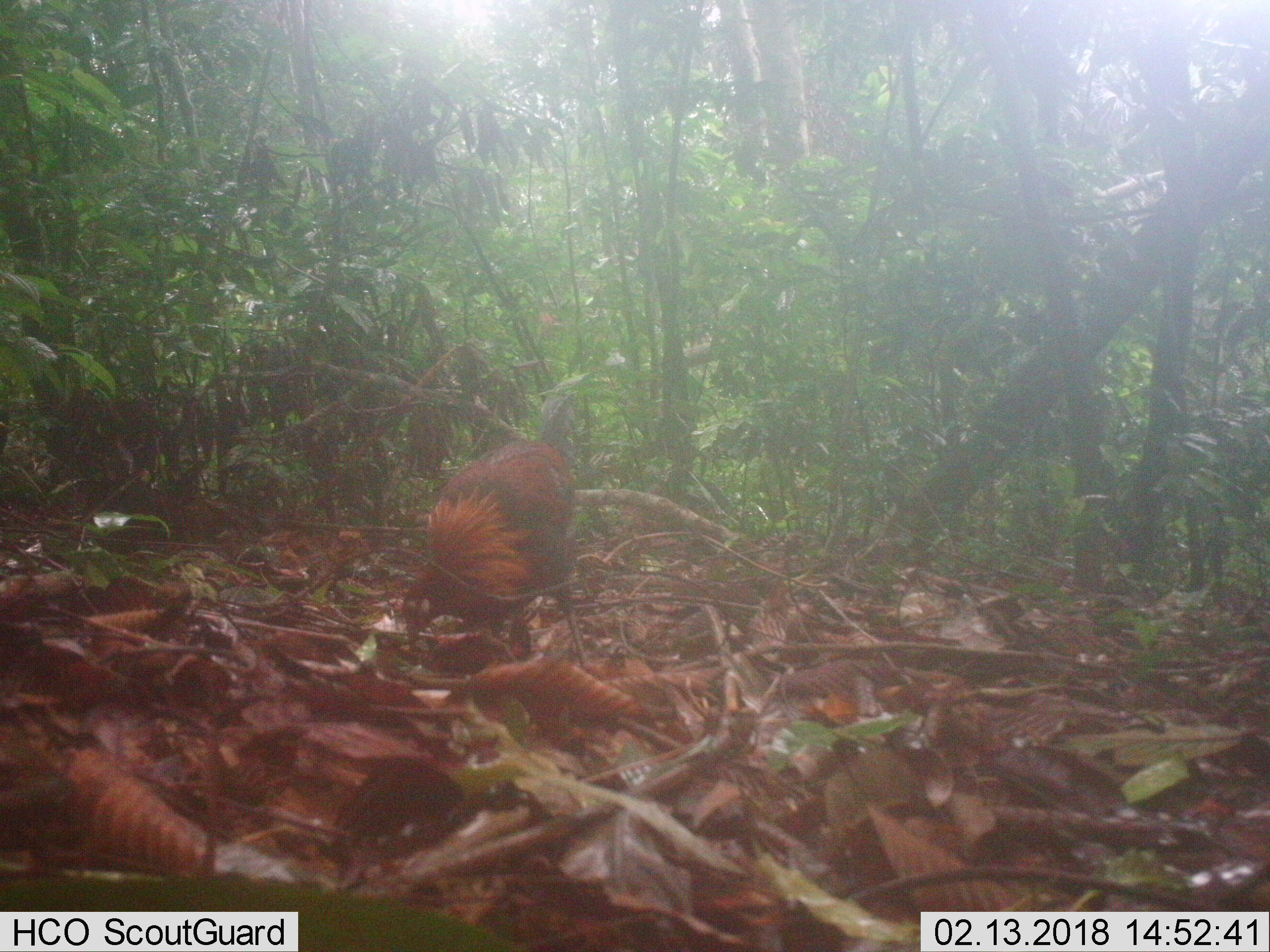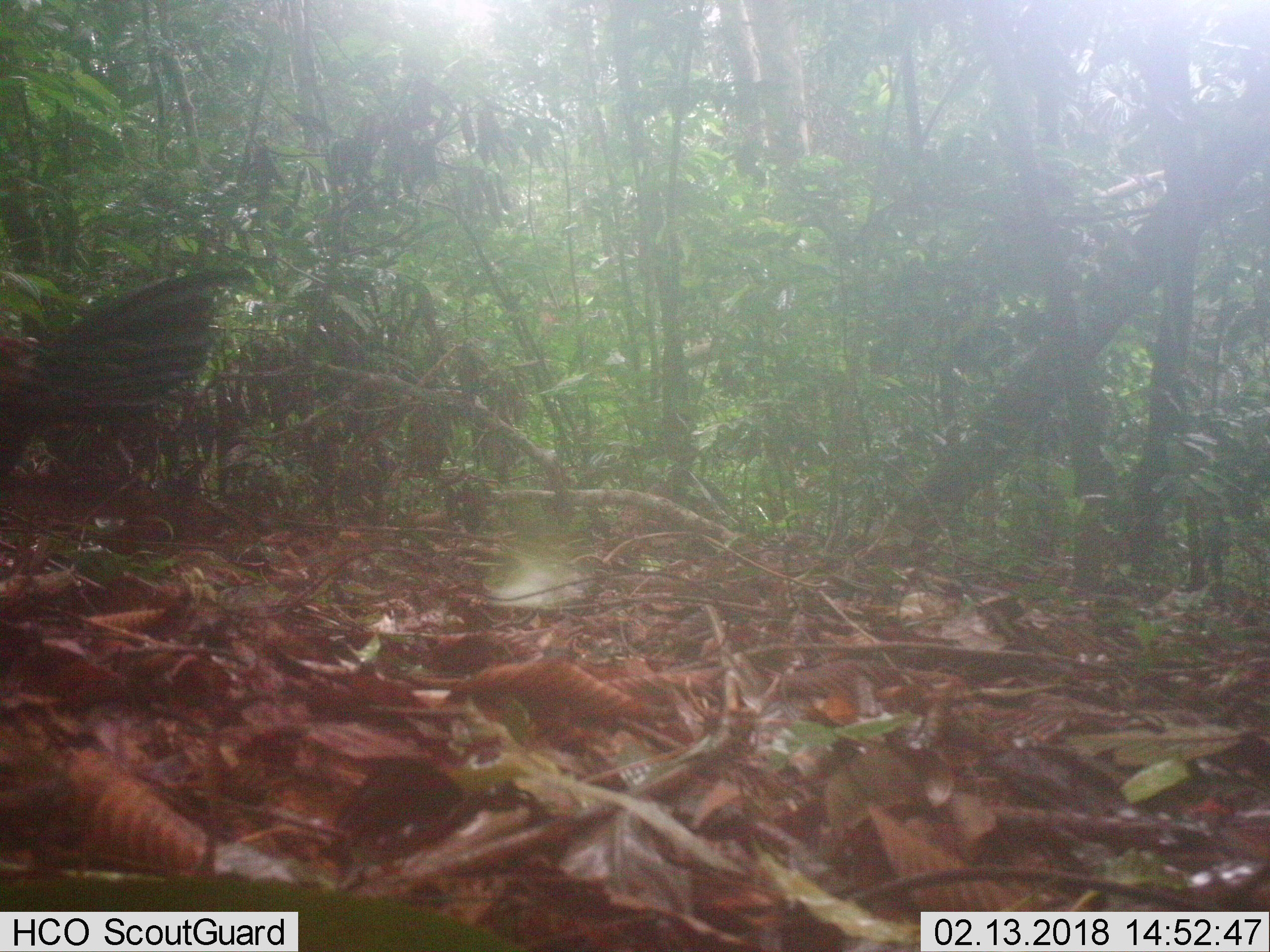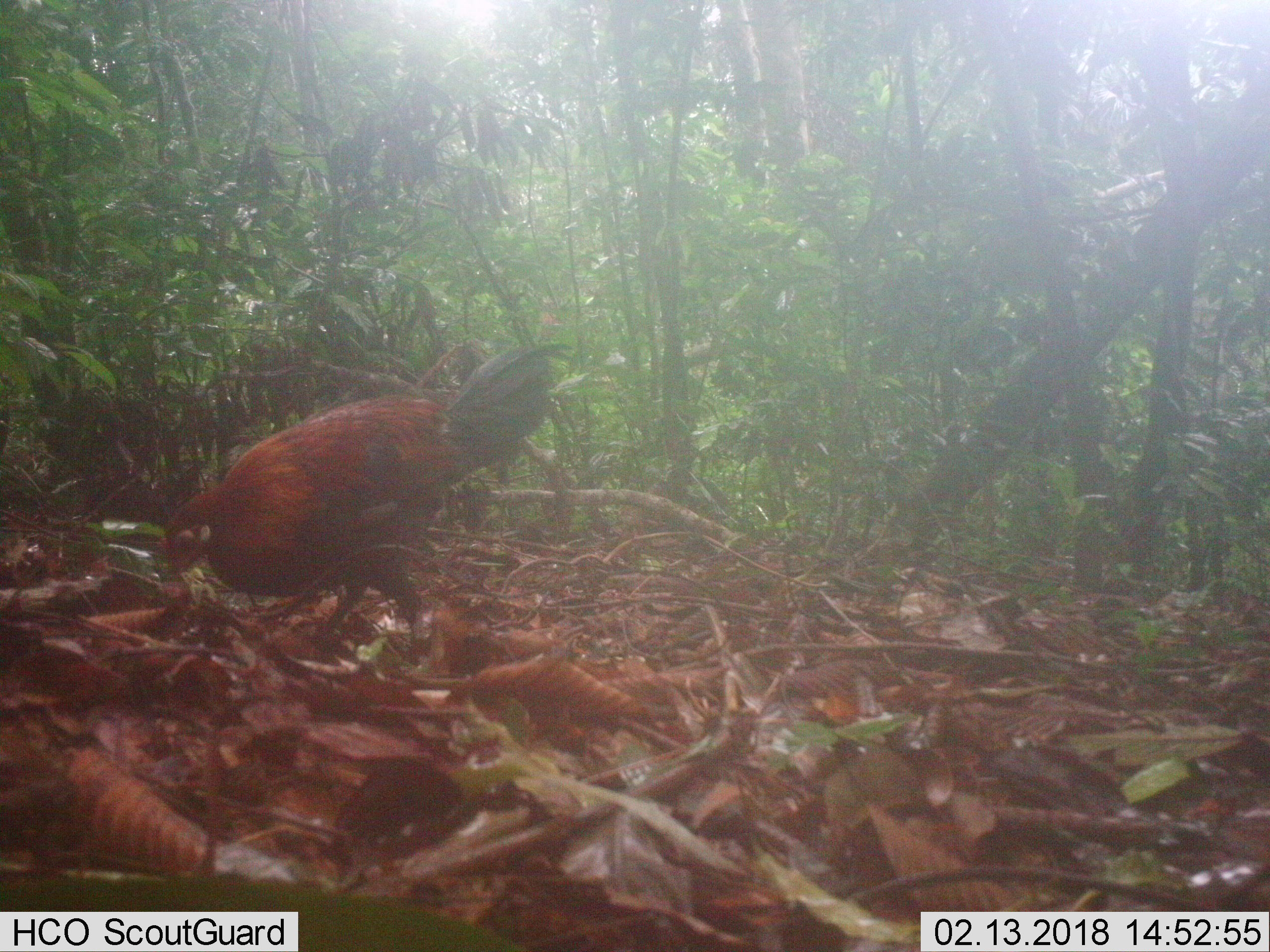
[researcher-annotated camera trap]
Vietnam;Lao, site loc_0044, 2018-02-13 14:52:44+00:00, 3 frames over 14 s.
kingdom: Animalia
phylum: Chordata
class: Aves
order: Galliformes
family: Phasianidae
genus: Gallus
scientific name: Gallus gallus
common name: red junglefowl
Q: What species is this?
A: Red junglefowl (Gallus gallus).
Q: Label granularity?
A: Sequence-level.